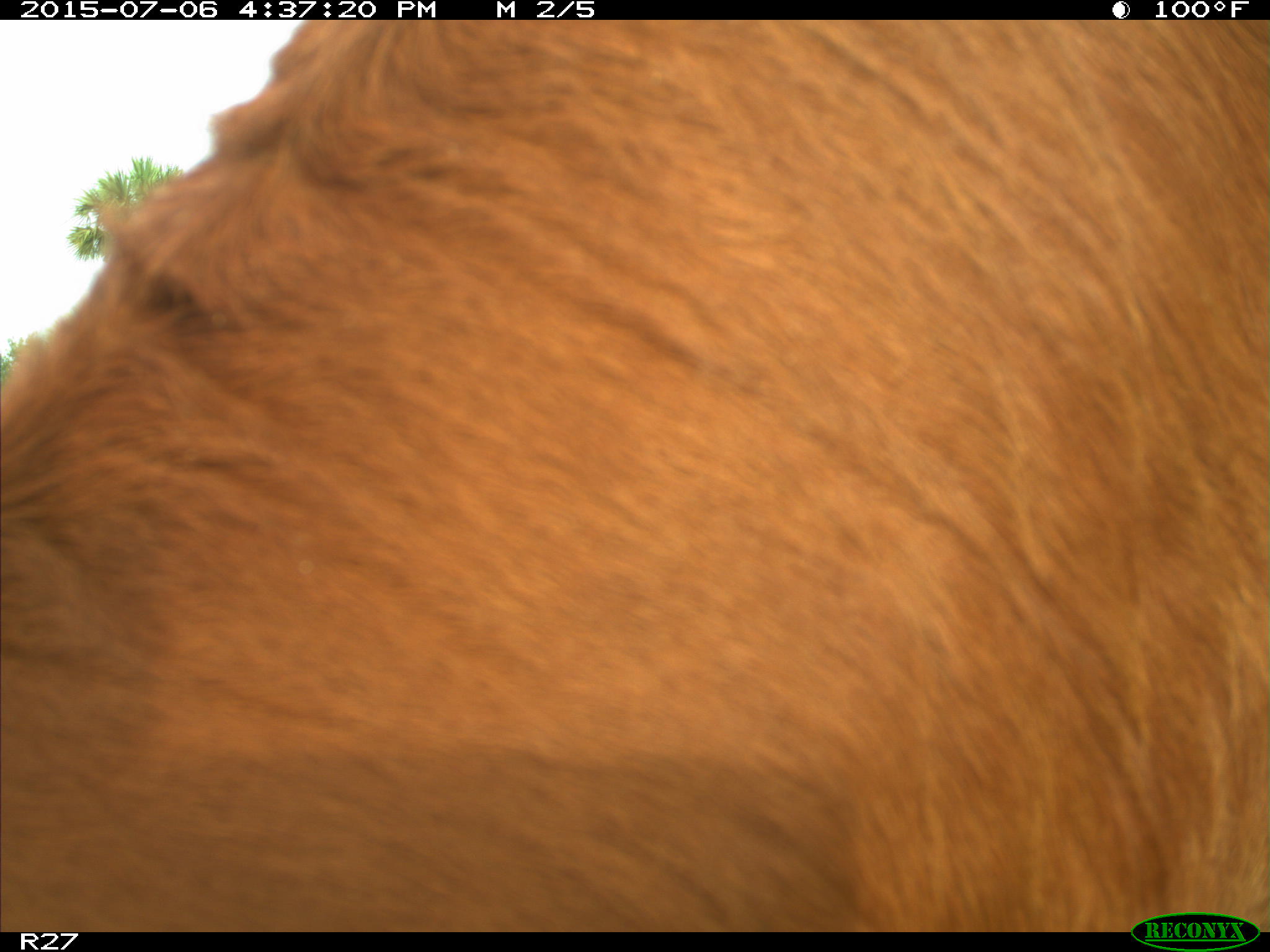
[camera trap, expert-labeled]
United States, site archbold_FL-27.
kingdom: Animalia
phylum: Chordata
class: Mammalia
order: Artiodactyla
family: Bovidae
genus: Bos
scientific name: Bos taurus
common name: domestic cow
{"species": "Bos taurus (domestic cow)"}